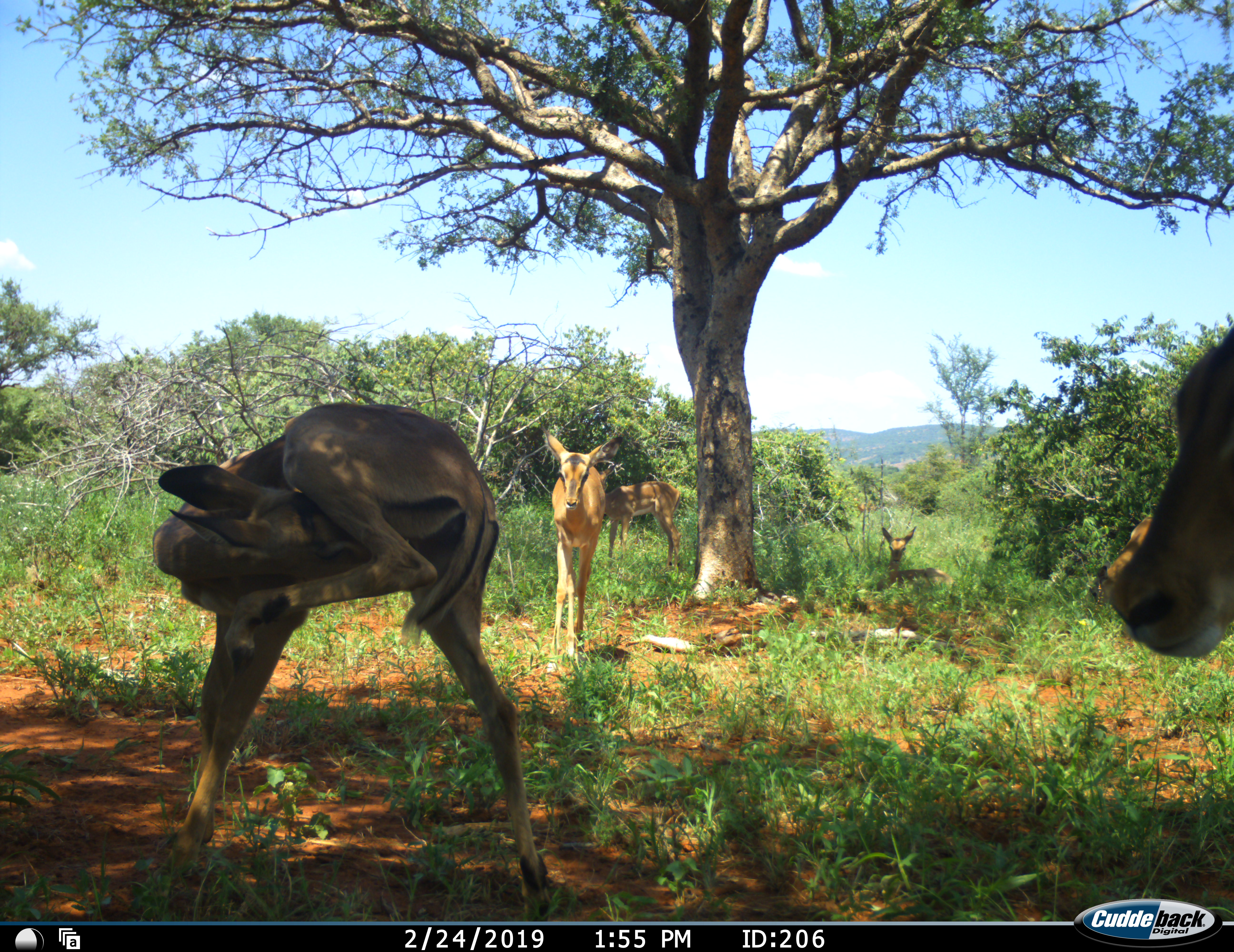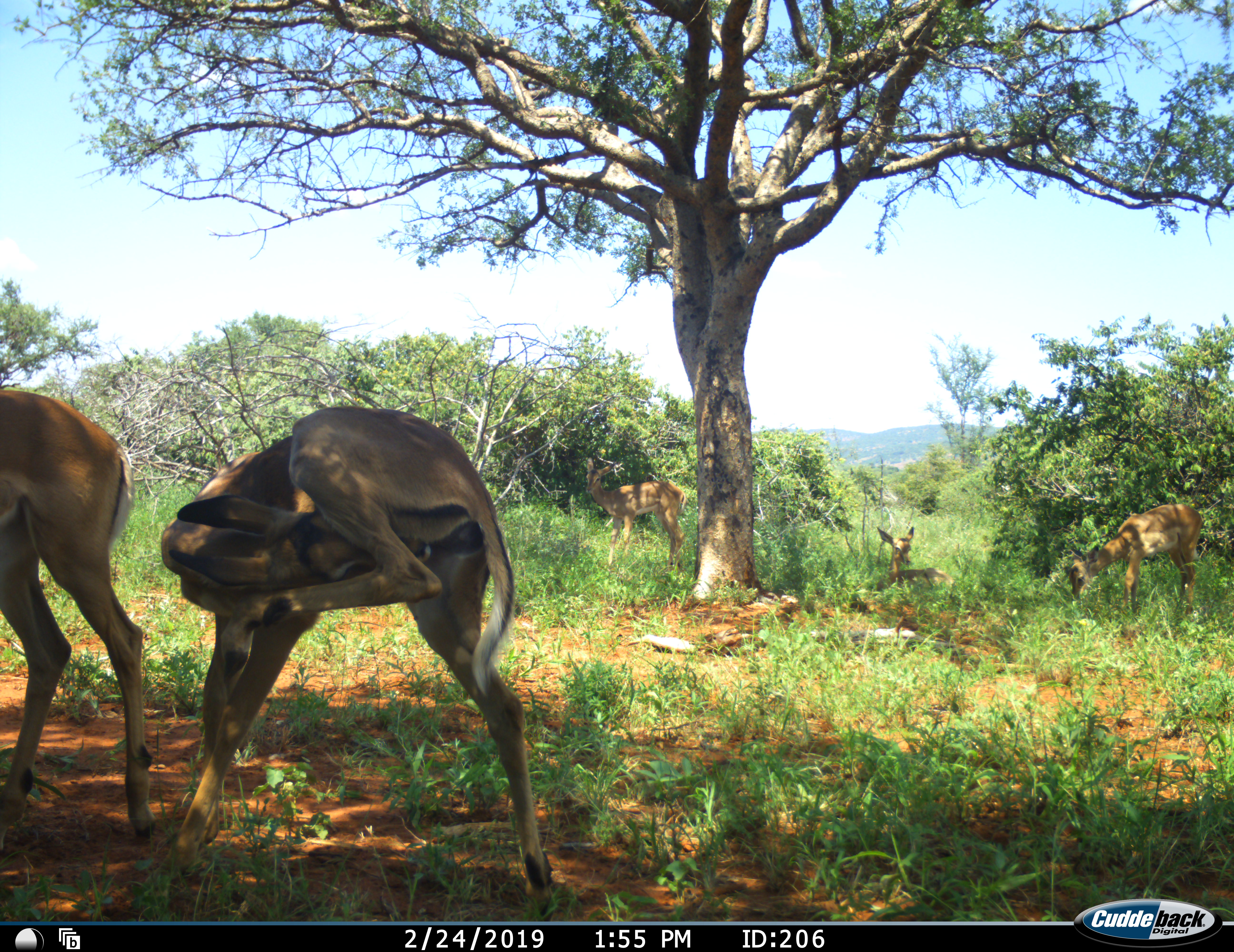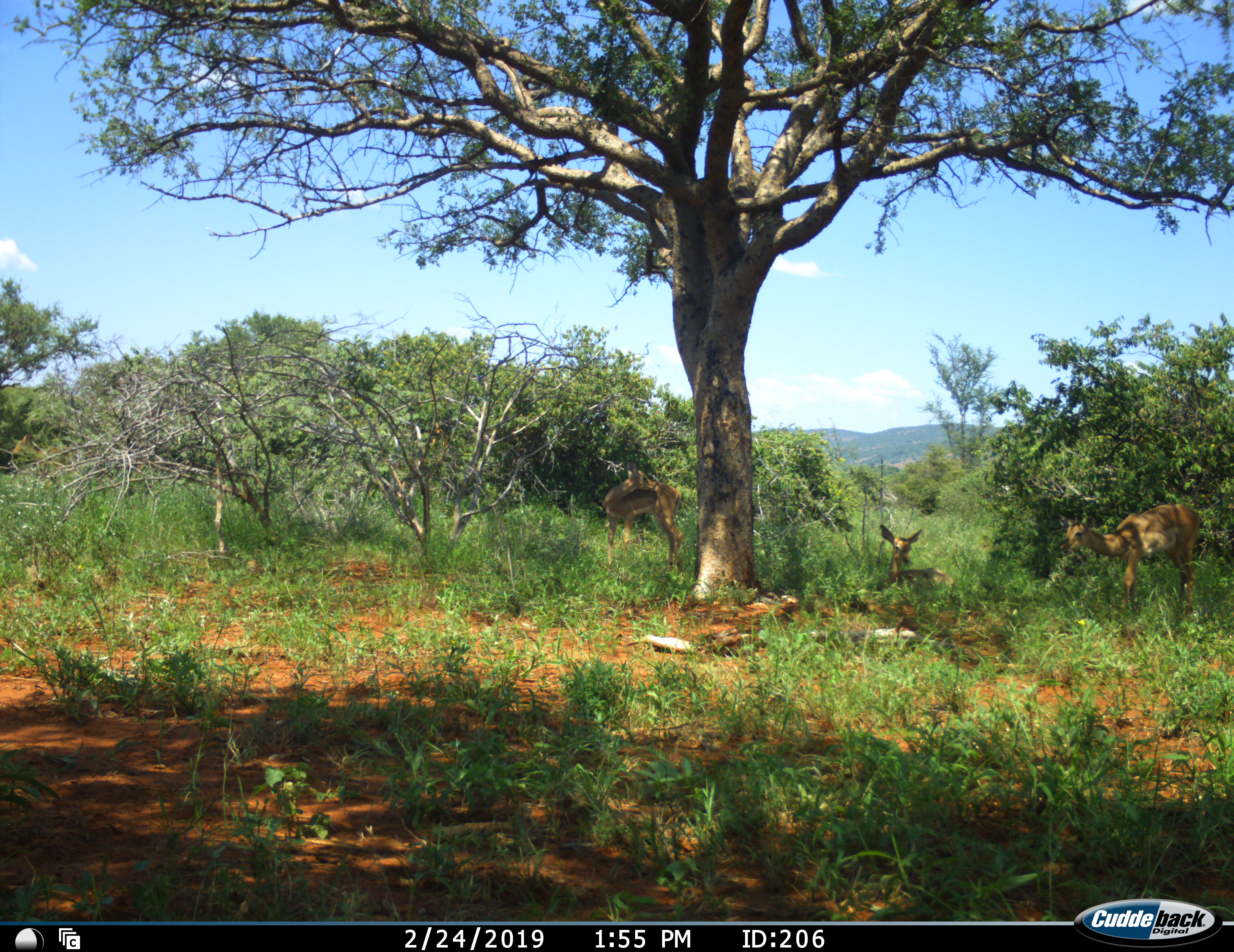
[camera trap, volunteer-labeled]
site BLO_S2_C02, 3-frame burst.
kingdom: Animalia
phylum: Chordata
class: Mammalia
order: Artiodactyla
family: Bovidae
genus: Aepyceros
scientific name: Aepyceros melampus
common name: impala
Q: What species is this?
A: Impala (Aepyceros melampus).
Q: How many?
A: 6.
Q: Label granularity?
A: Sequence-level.